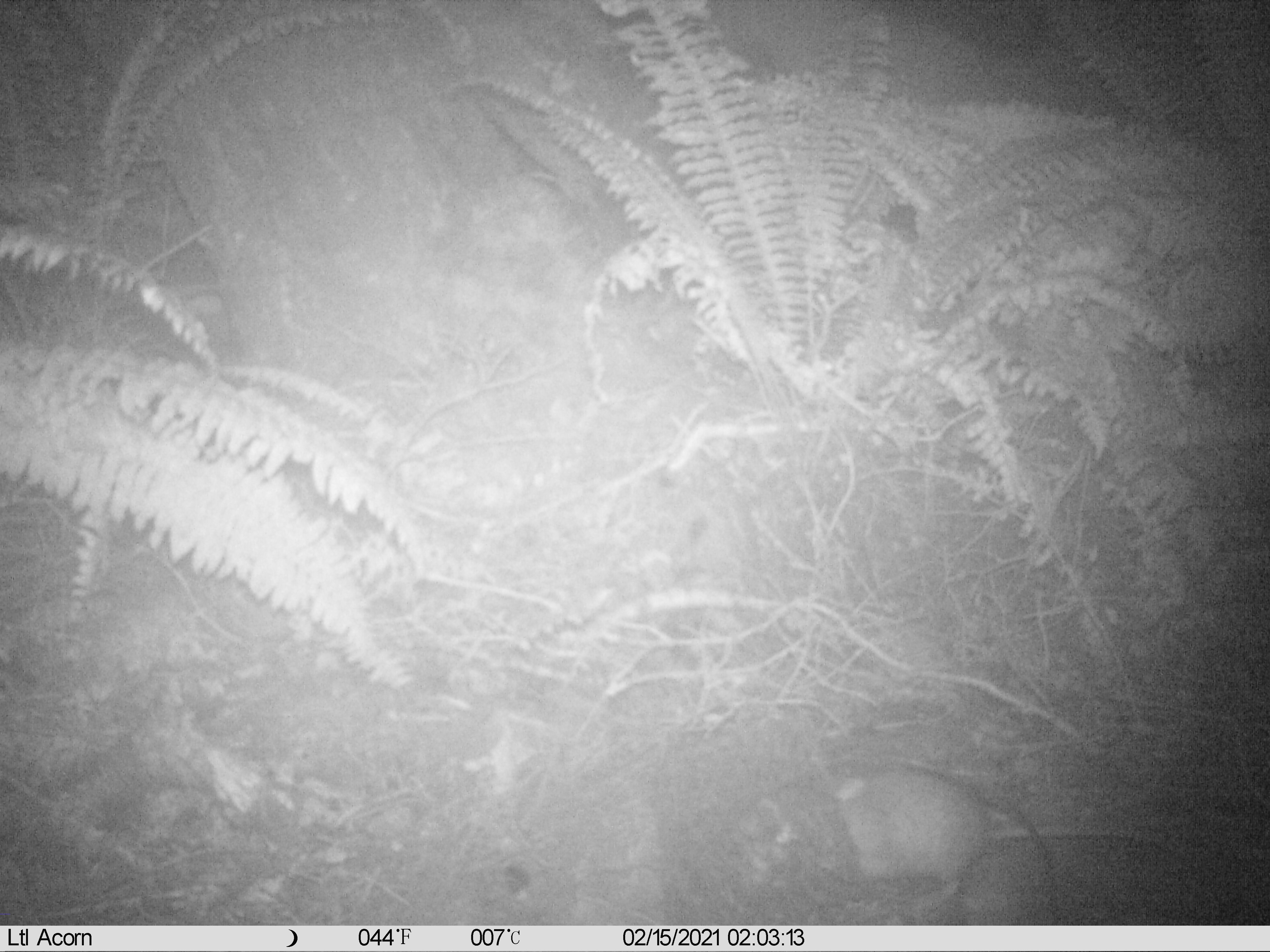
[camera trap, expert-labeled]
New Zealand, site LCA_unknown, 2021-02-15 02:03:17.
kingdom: Animalia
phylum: Chordata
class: Mammalia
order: Rodentia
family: Muridae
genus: Rattus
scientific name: Rattus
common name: rat